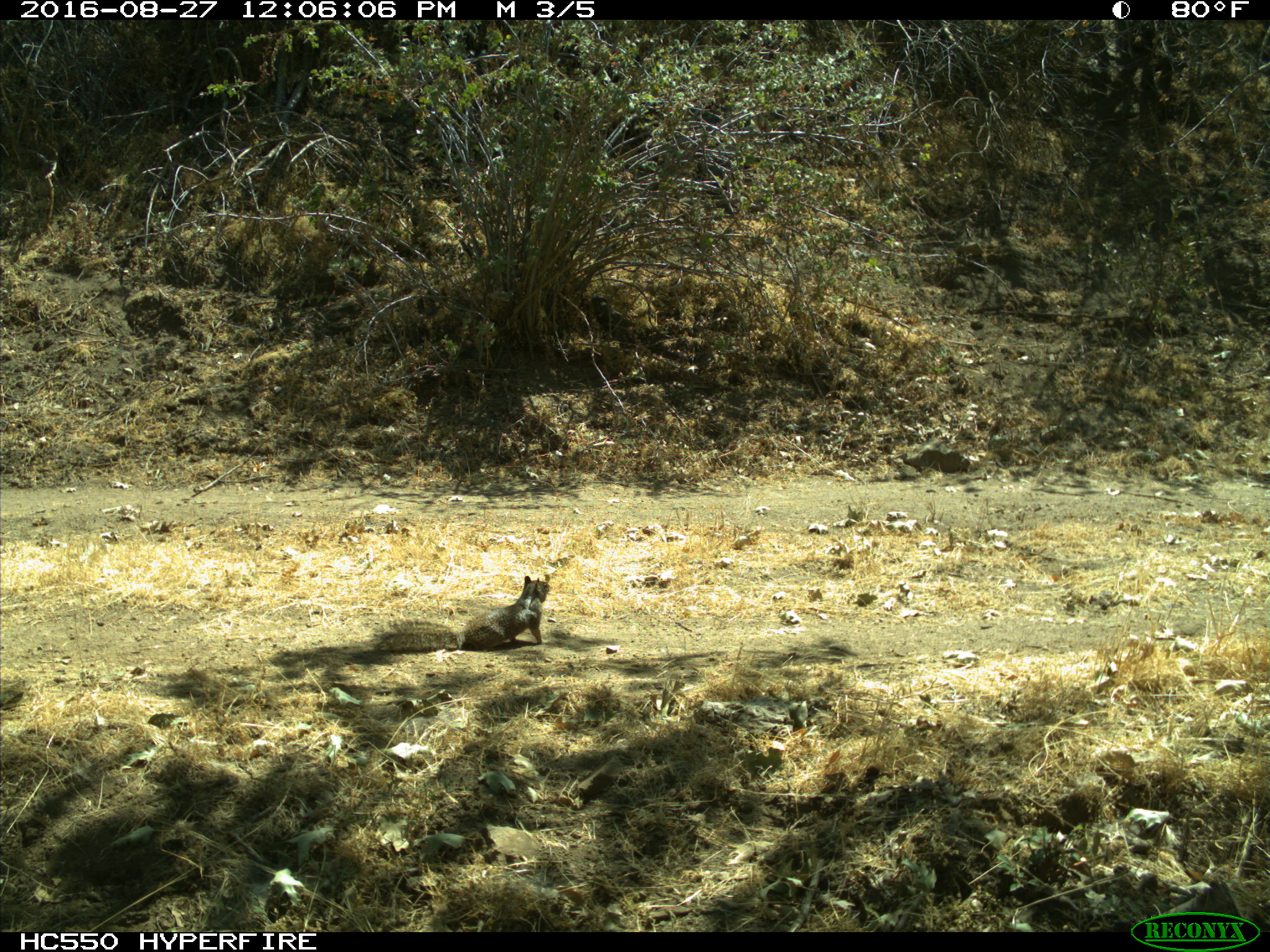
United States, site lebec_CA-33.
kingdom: Animalia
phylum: Chordata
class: Mammalia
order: Rodentia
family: Sciuridae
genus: Otospermophilus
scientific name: Otospermophilus beecheyi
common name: california ground squirrel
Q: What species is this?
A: Otospermophilus beecheyi (california ground squirrel).